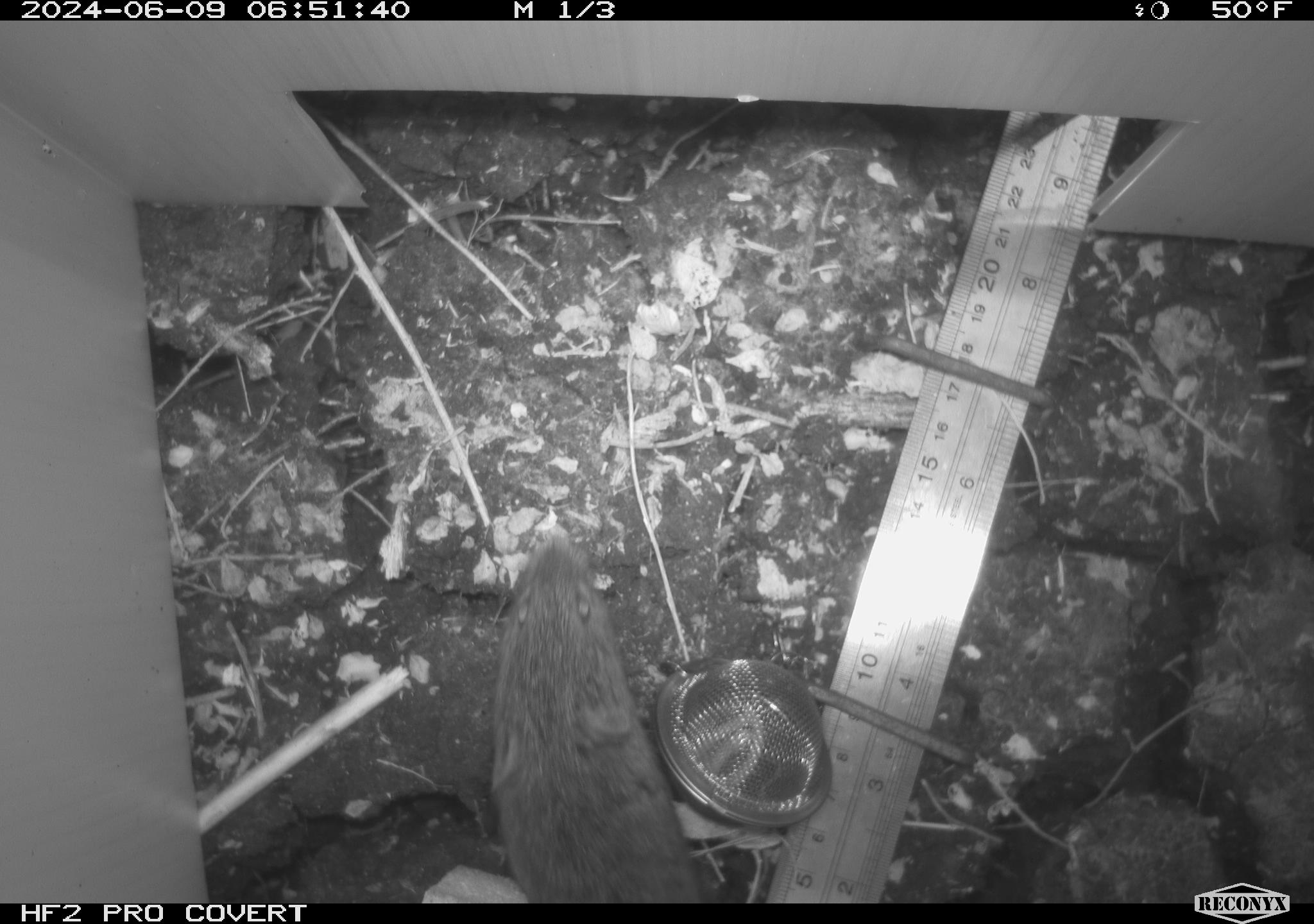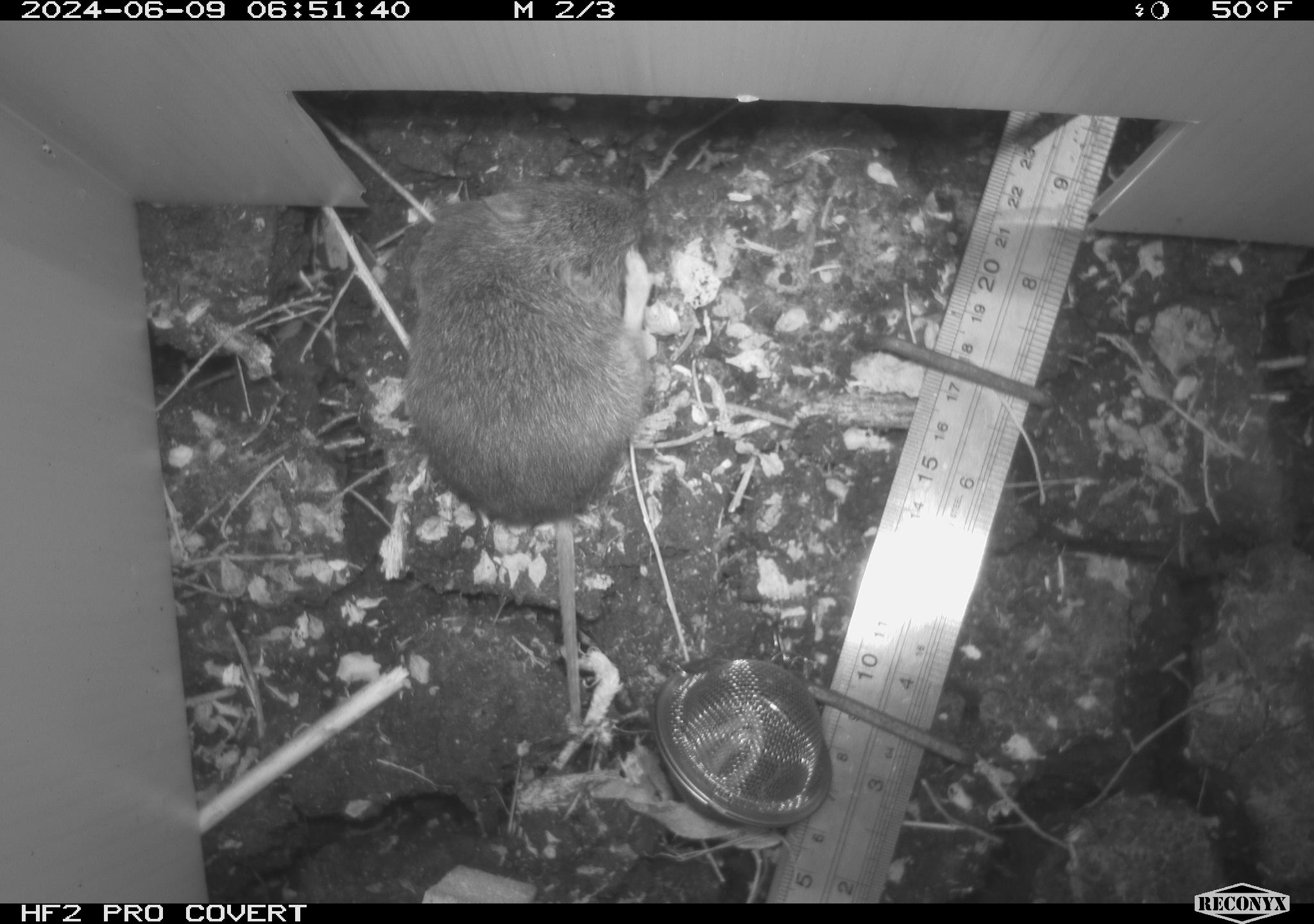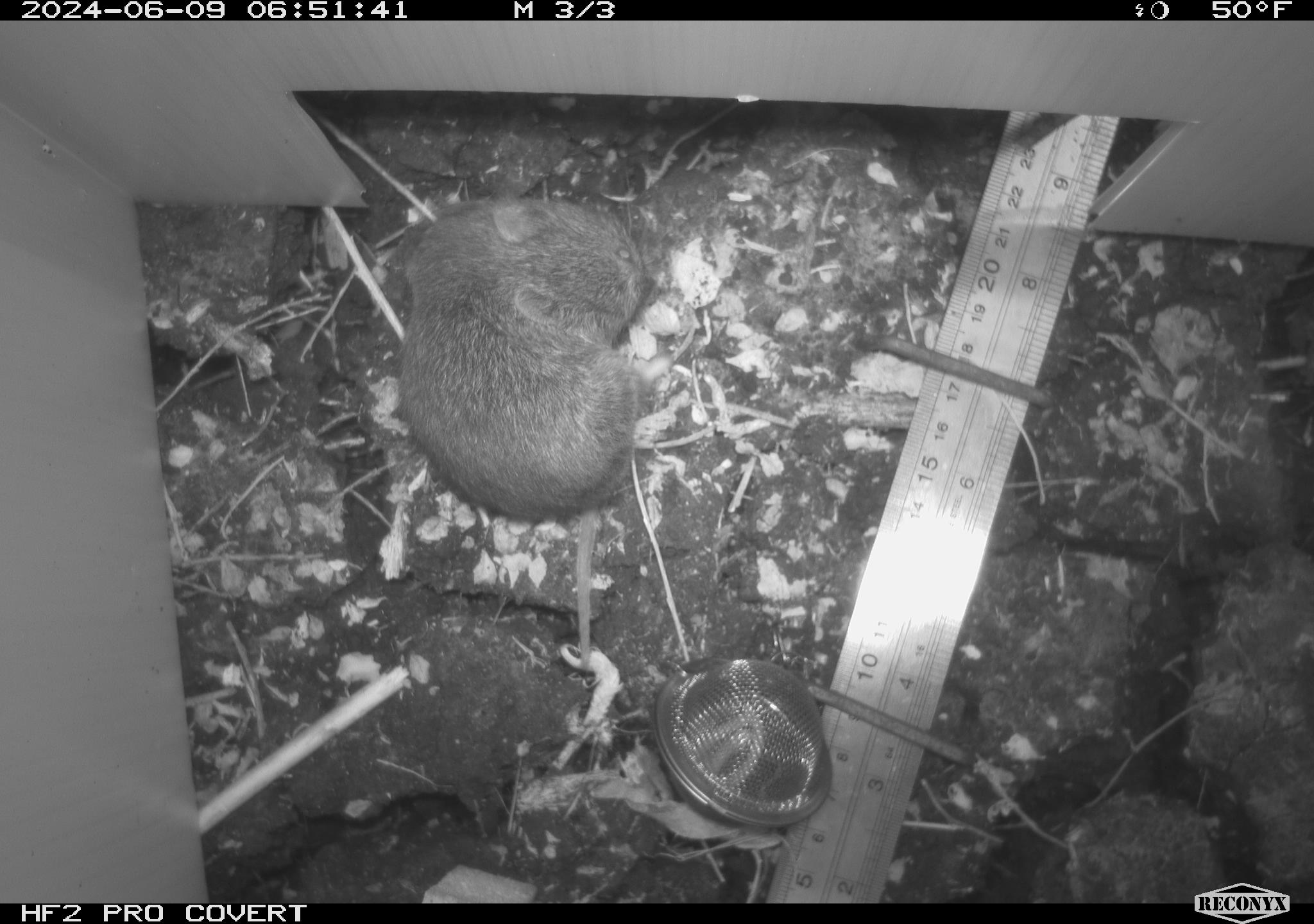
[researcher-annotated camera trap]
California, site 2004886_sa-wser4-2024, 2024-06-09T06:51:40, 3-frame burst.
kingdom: Animalia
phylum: Chordata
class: Mammalia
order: Rodentia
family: Cricetidae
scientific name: Arvicolinae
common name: voles, lemmings, and muskrats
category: arvicolinae subfamily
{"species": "arvicolinae subfamily (voles, lemmings, and muskrats) (Arvicolinae)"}